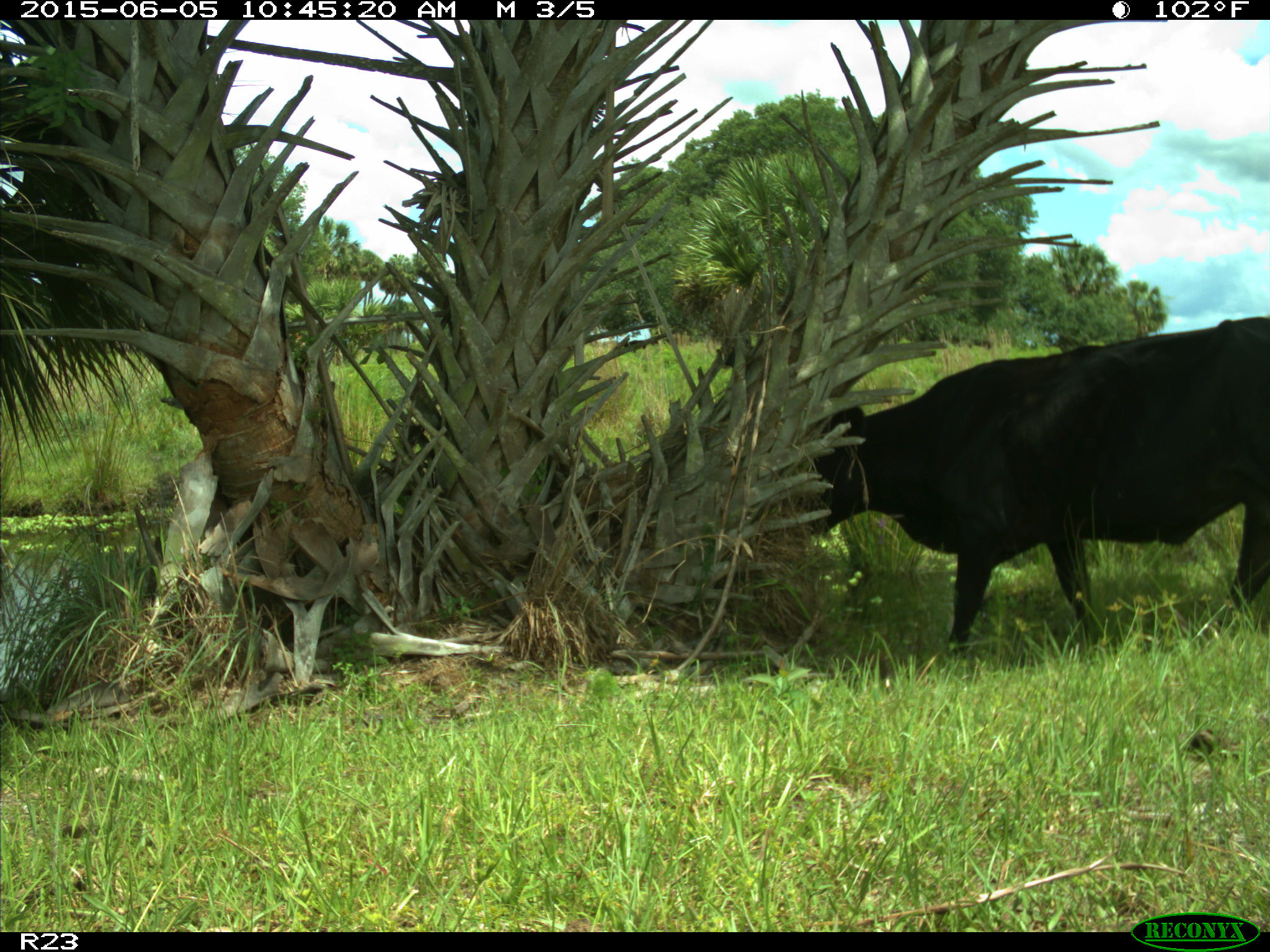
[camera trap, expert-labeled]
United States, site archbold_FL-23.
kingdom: Animalia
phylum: Chordata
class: Mammalia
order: Artiodactyla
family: Bovidae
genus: Bos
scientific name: Bos taurus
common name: domestic cow